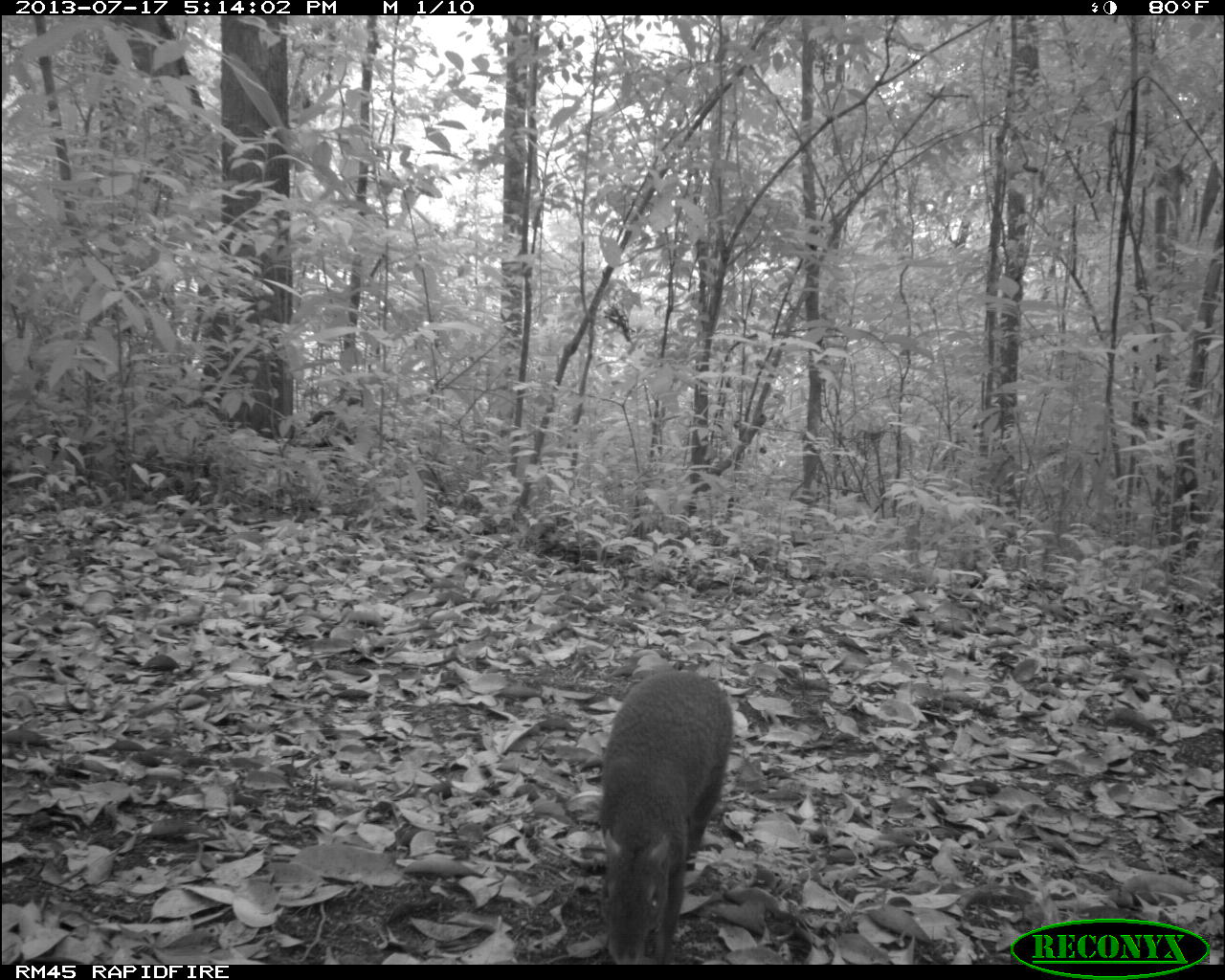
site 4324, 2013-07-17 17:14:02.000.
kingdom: Animalia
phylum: Chordata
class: Mammalia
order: Rodentia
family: Dasyproctidae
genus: Dasyprocta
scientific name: Dasyprocta punctata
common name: central american agouti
Dasyprocta punctata (central american agouti), count 1.